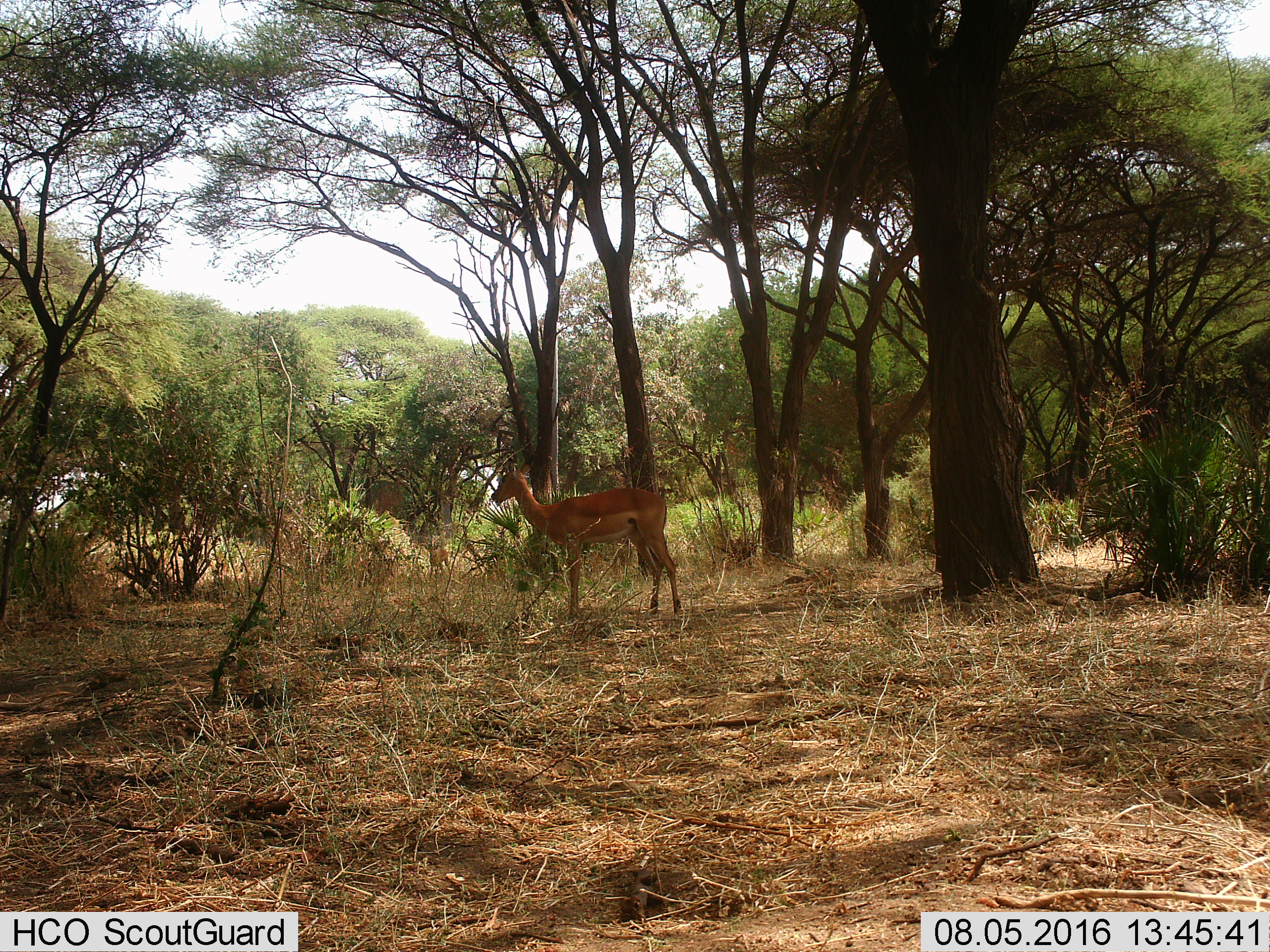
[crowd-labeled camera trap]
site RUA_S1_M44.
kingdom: Animalia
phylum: Chordata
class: Mammalia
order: Artiodactyla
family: Bovidae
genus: Aepyceros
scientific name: Aepyceros melampus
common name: impala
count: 1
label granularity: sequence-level